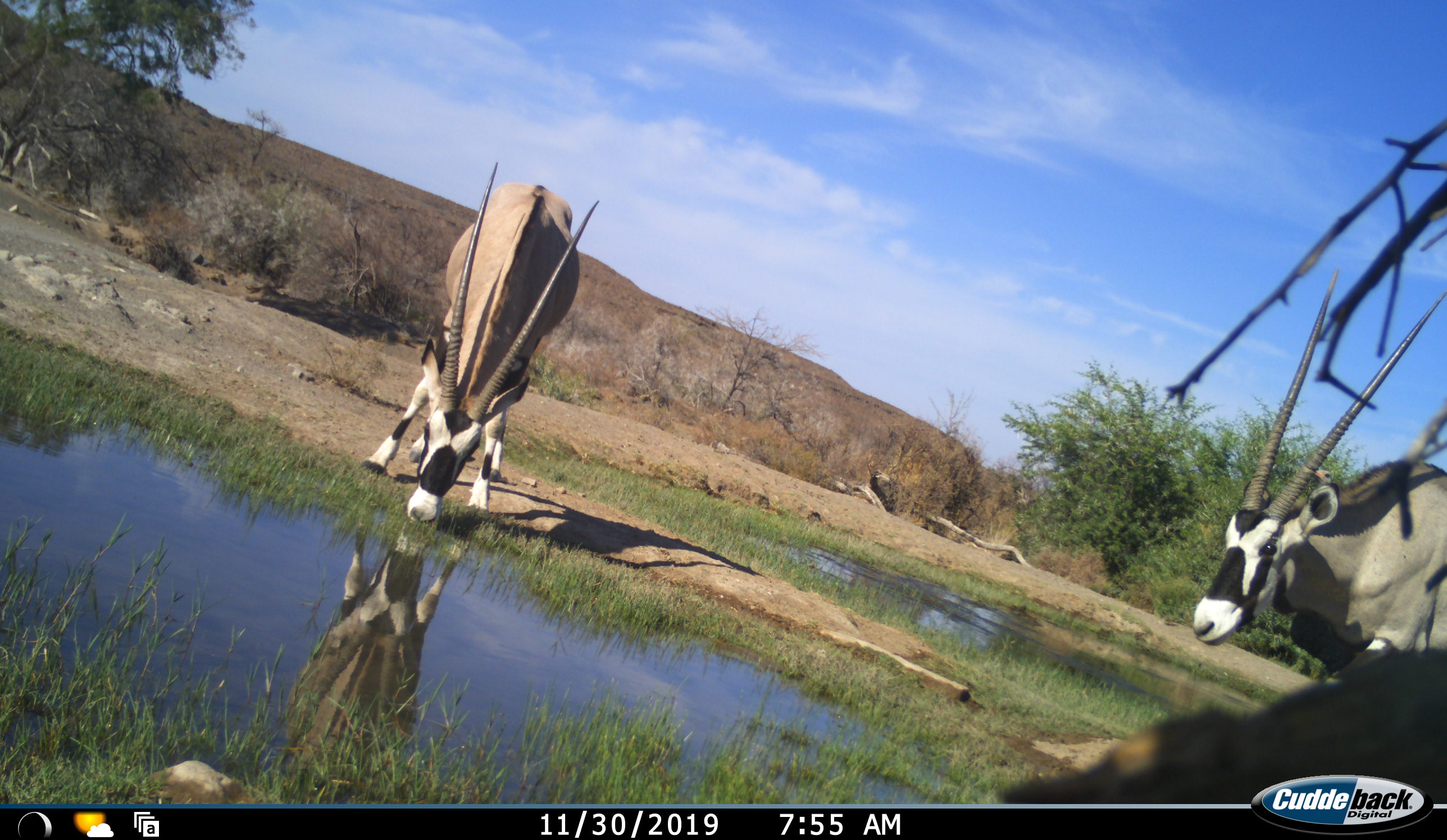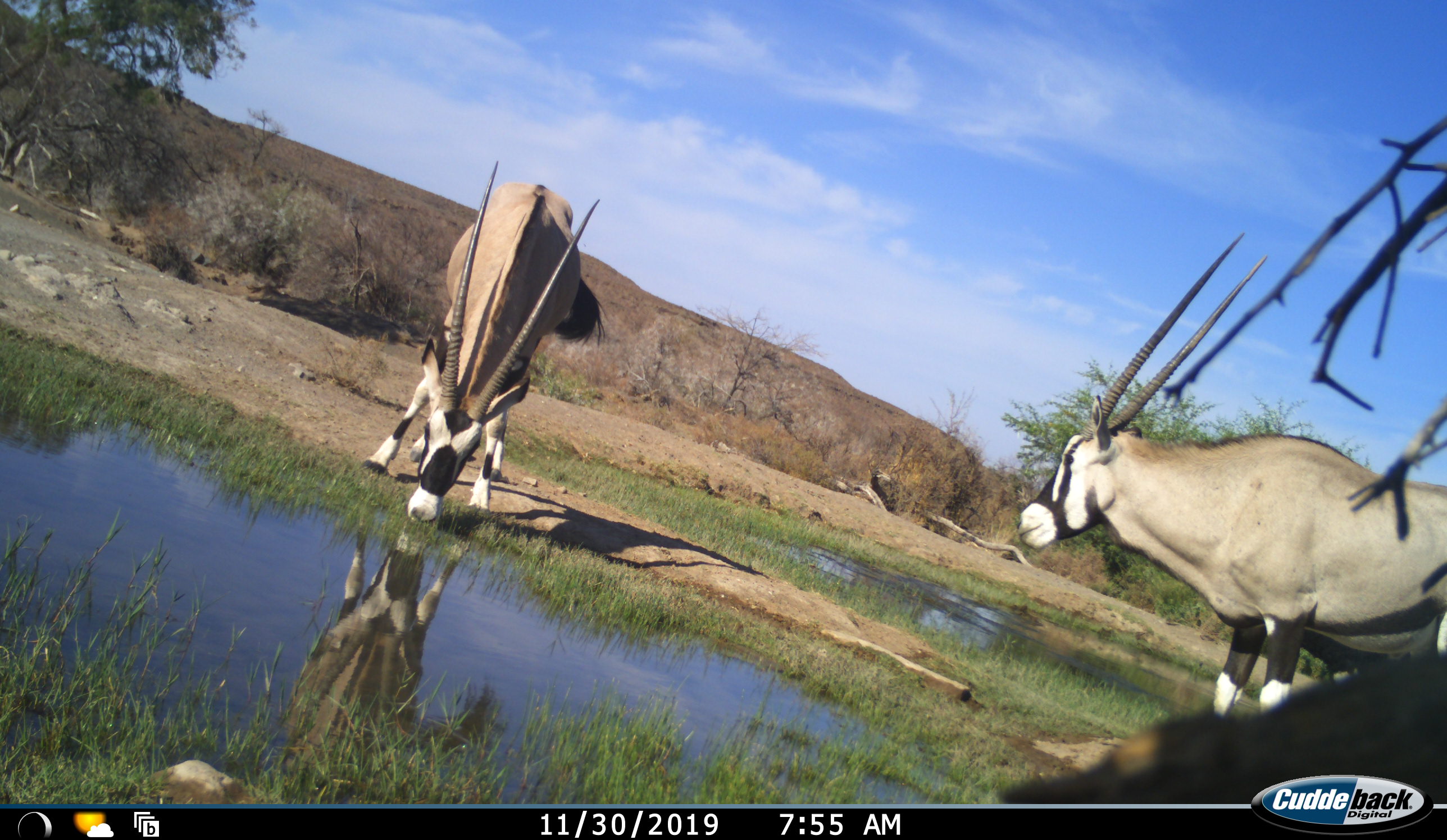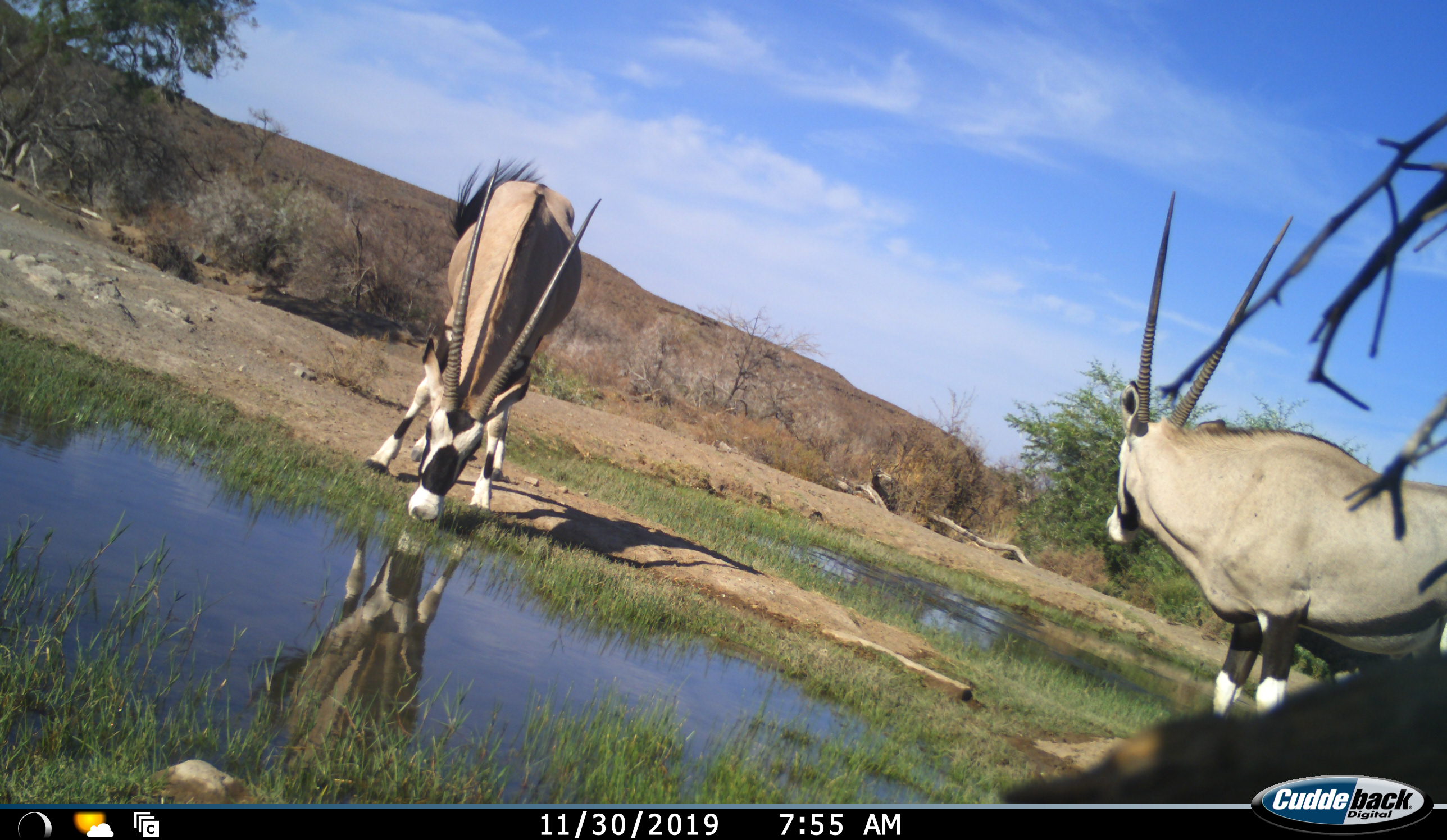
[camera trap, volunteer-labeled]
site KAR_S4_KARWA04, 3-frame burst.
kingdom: Animalia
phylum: Chordata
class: Mammalia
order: Artiodactyla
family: Bovidae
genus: Oryx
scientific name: Oryx gazella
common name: gemsbok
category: oryx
Oryx (gemsbok) (Oryx gazella), count 2. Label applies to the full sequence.